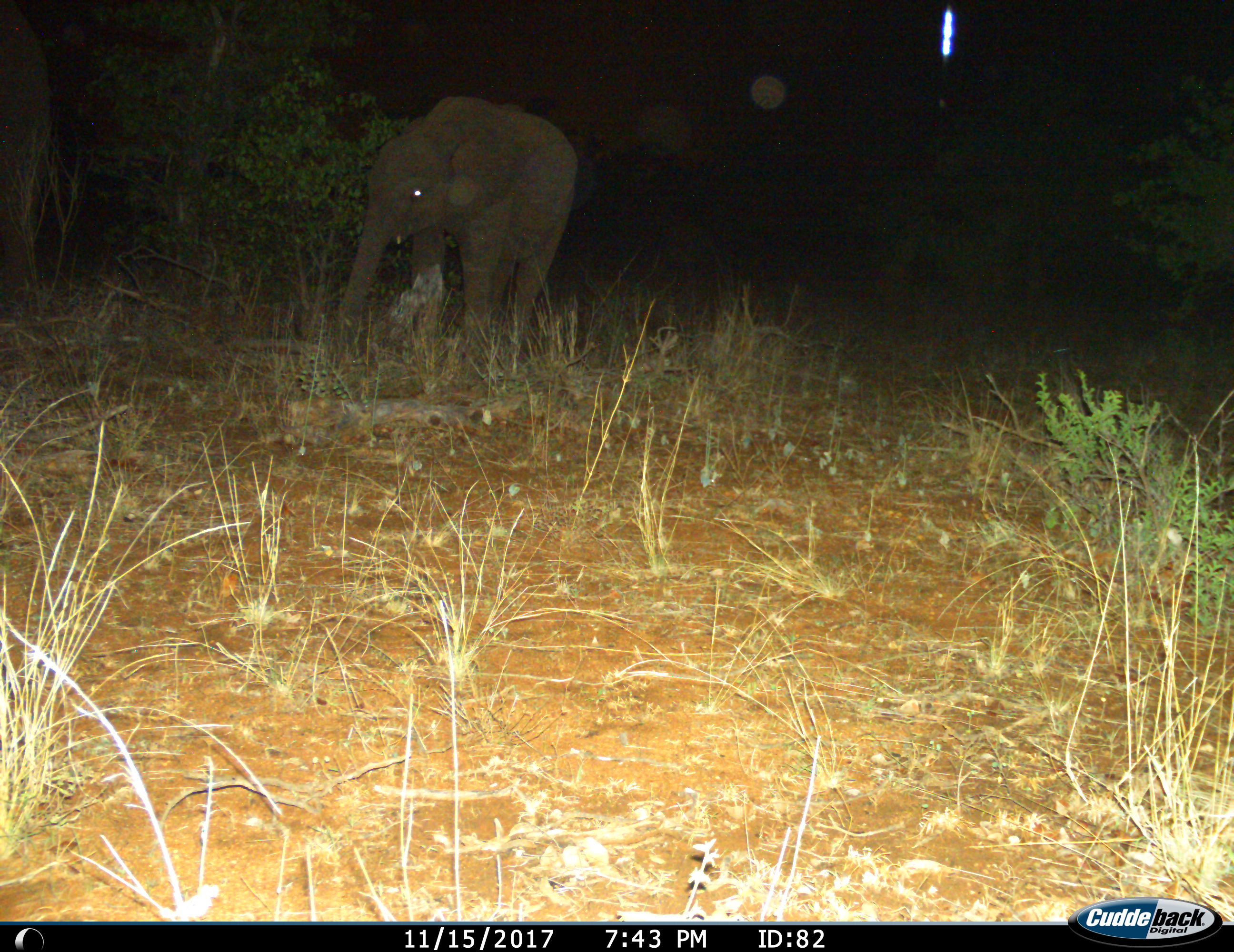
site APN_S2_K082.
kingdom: Animalia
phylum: Chordata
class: Mammalia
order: Proboscidea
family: Elephantidae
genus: Loxodonta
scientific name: Loxodonta africana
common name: african bush elephant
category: elephant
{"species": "elephant (african bush elephant) (Loxodonta africana)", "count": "1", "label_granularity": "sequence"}